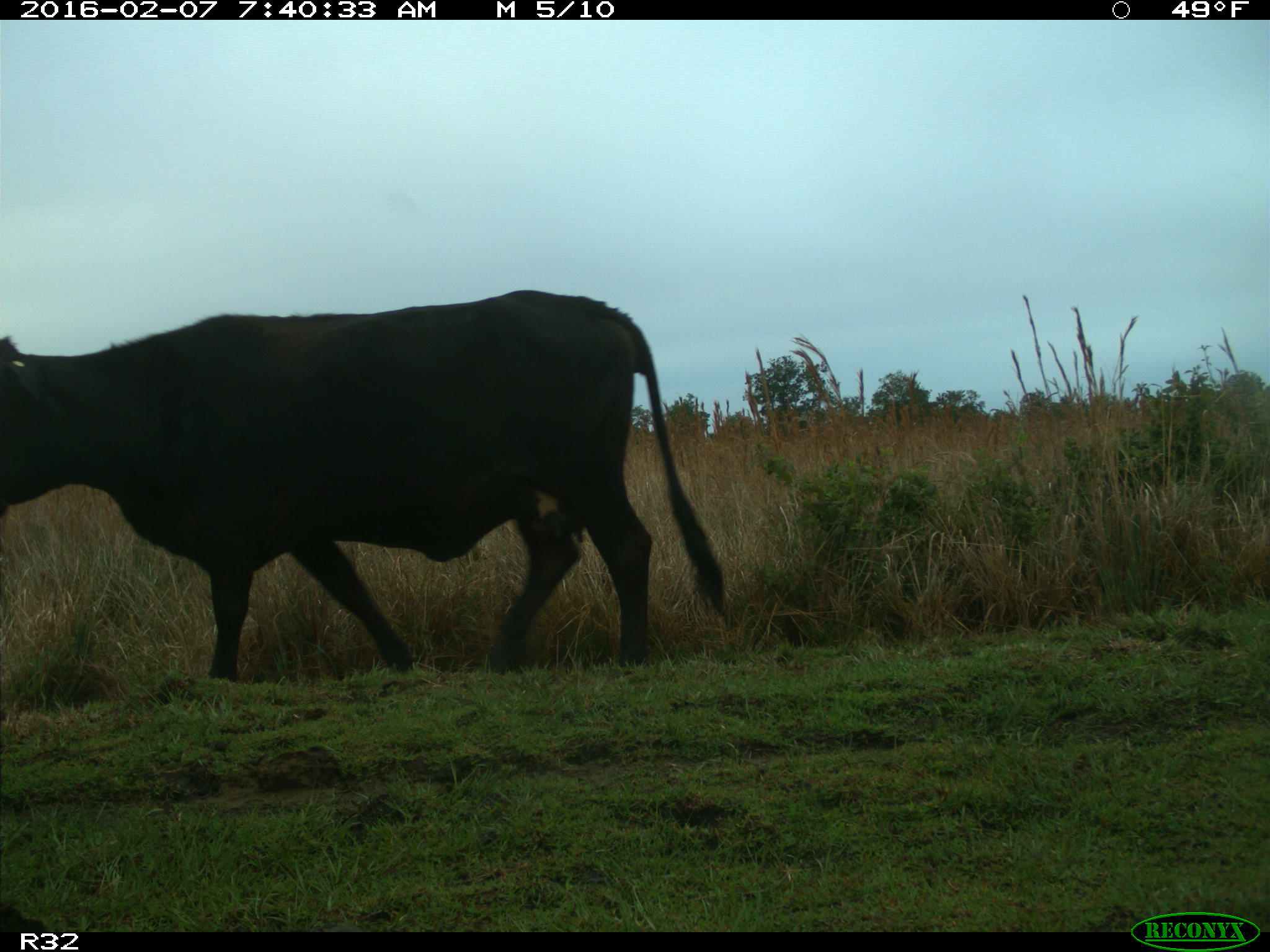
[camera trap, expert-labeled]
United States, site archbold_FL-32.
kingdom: Animalia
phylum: Chordata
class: Mammalia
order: Artiodactyla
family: Bovidae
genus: Bos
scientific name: Bos taurus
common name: domestic cow